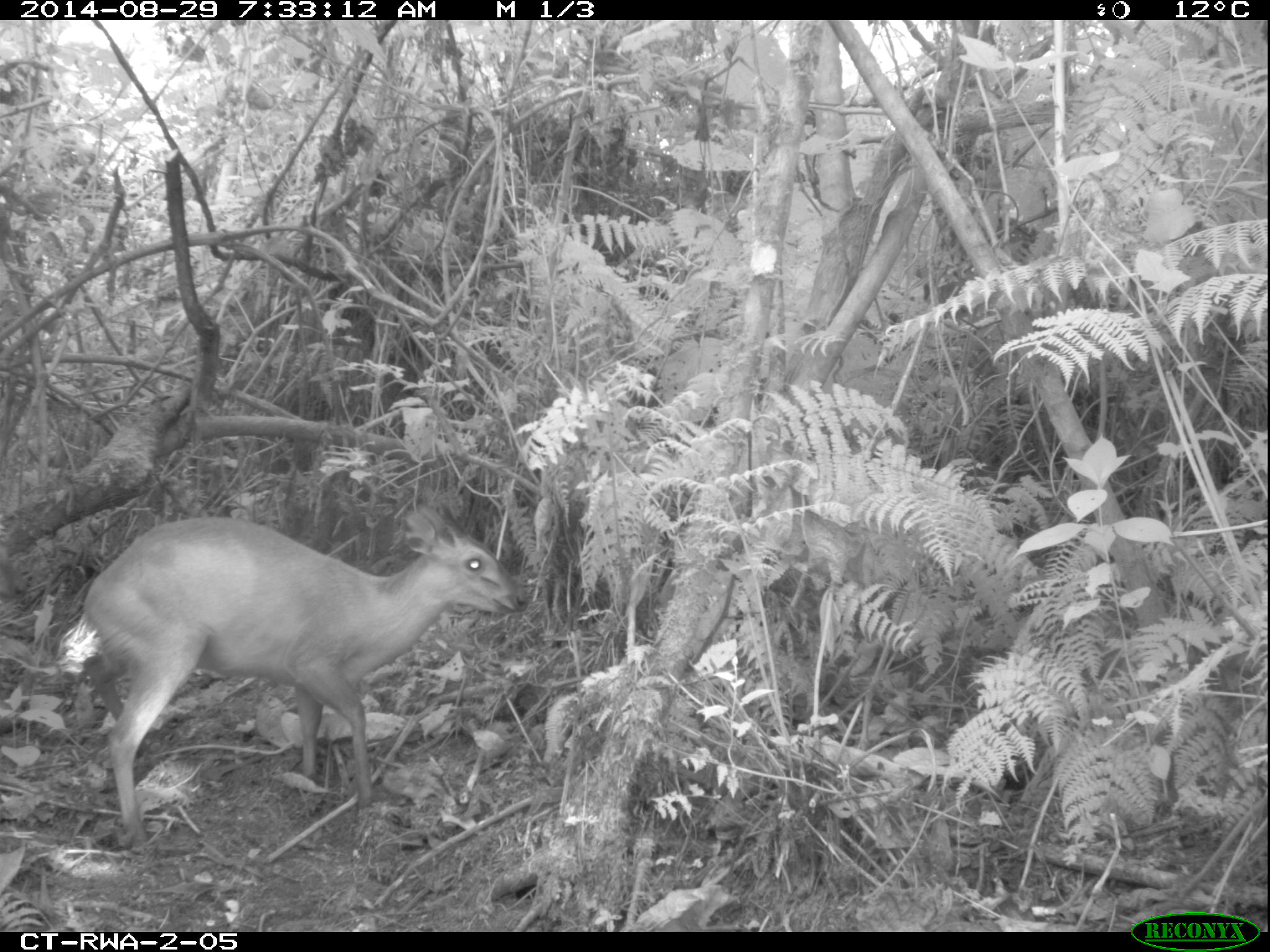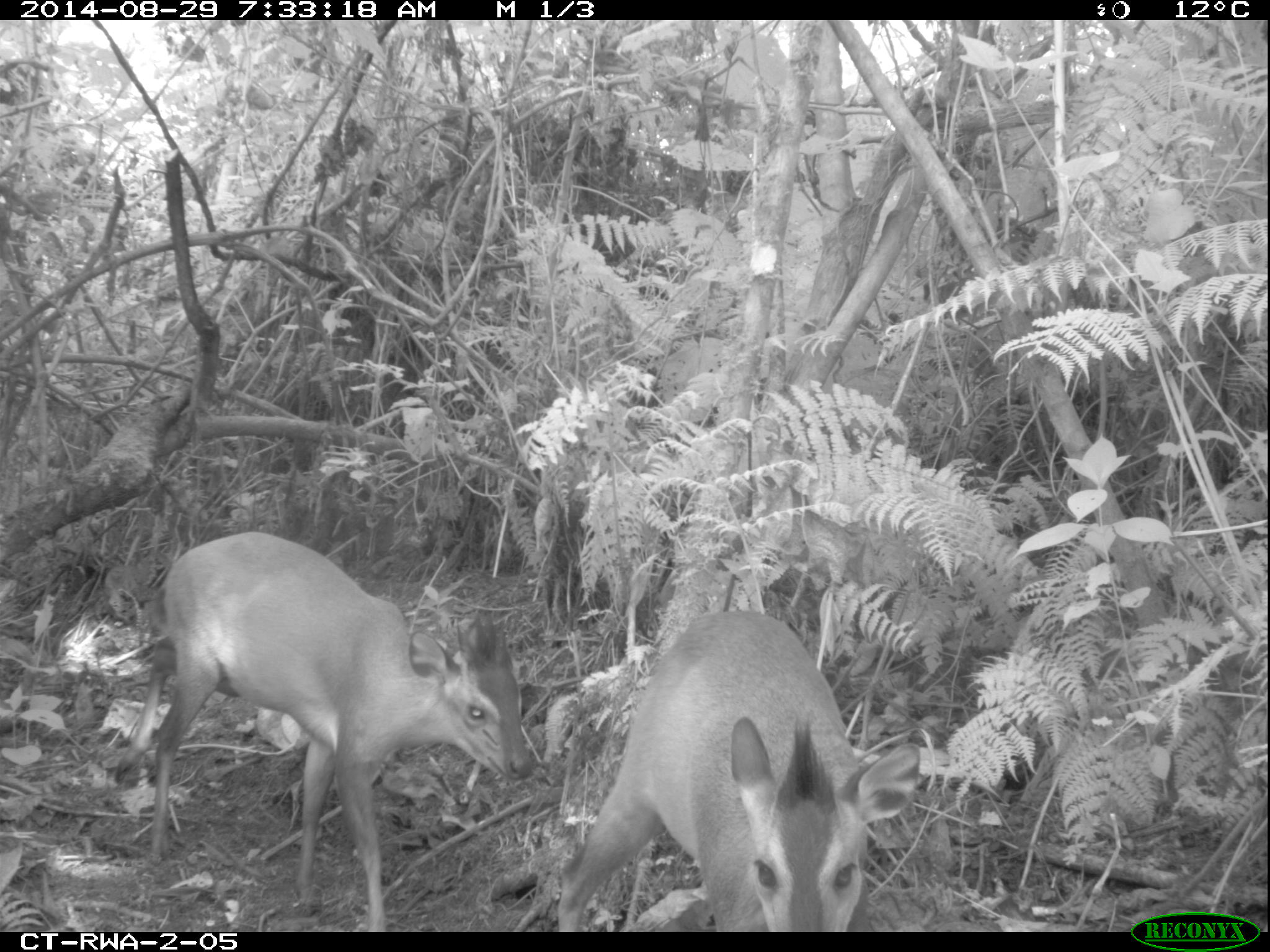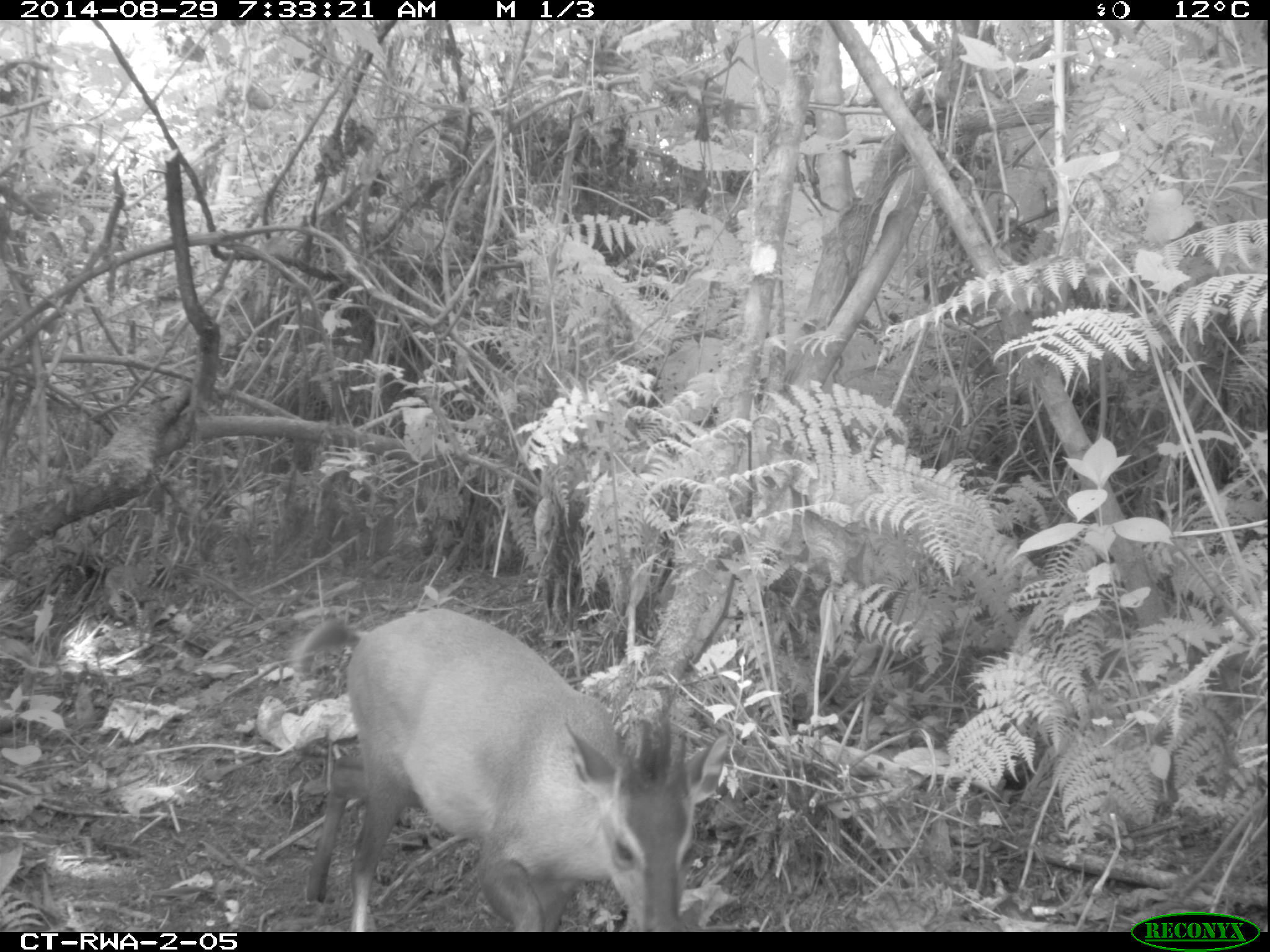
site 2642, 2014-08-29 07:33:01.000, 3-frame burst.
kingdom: Animalia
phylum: Chordata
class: Mammalia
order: Artiodactyla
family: Bovidae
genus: Cephalophus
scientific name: Cephalophus nigrifrons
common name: black-fronted duiker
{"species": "Cephalophus nigrifrons (black-fronted duiker)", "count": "2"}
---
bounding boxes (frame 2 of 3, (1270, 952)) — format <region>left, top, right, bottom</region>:
cephalophus nigrifrons: <region>109, 525, 538, 931</region>; <region>555, 605, 921, 931</region>